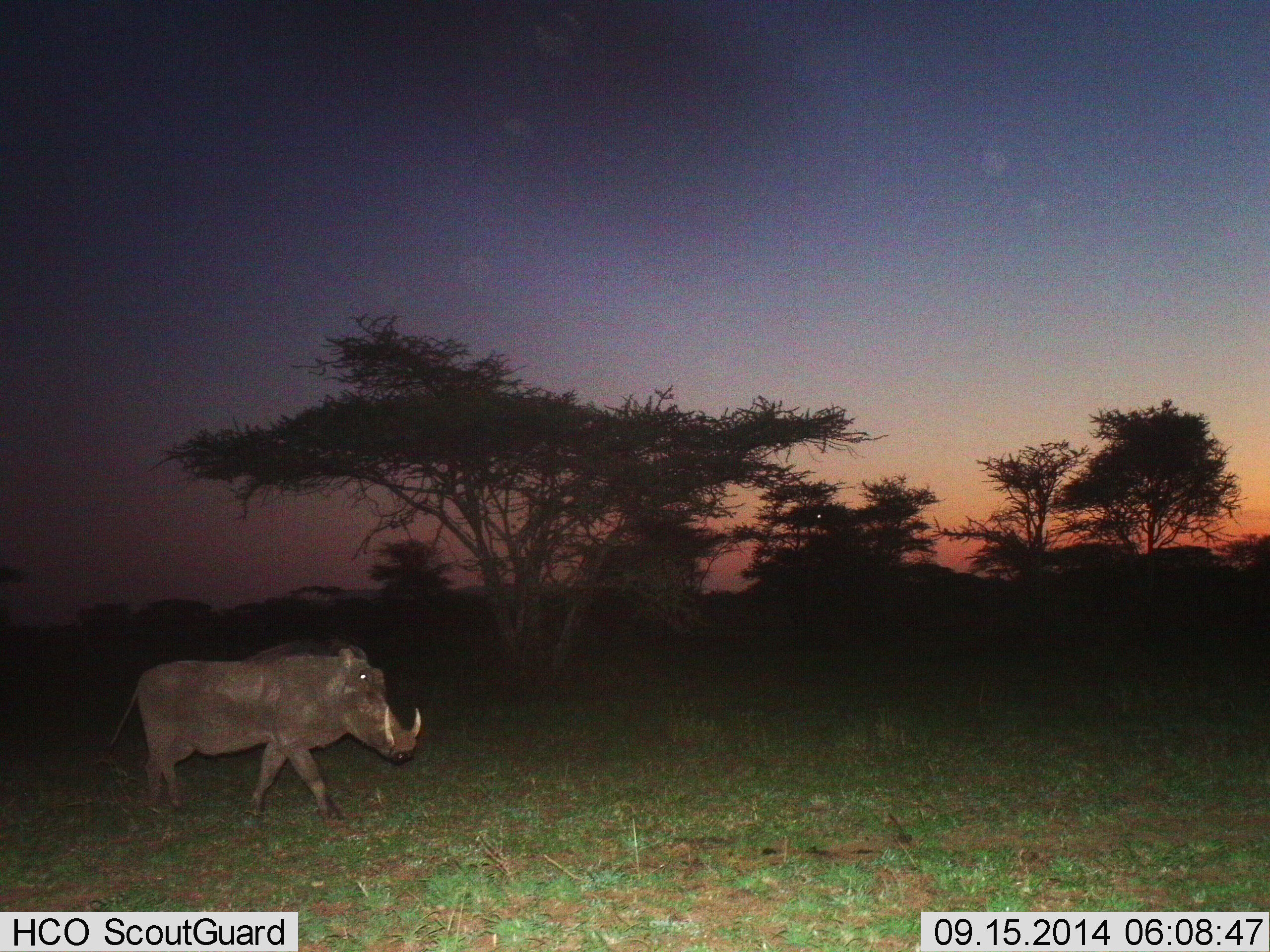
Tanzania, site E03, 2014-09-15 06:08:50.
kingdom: Animalia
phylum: Chordata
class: Mammalia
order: Artiodactyla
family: Suidae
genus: Phacochoerus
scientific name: Phacochoerus africanus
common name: warthog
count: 1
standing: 30%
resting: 0%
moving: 70%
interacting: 0%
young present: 0%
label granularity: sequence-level